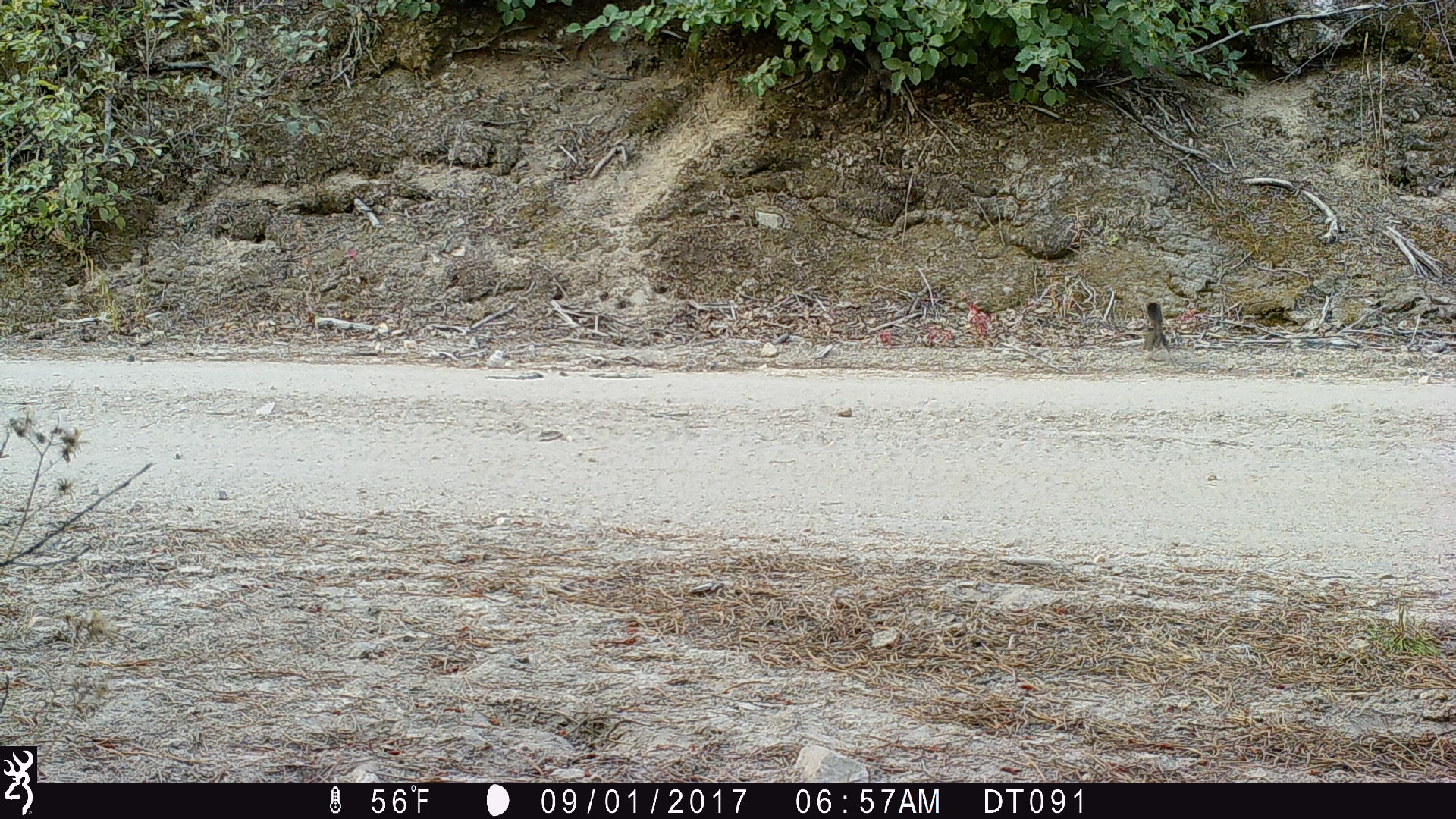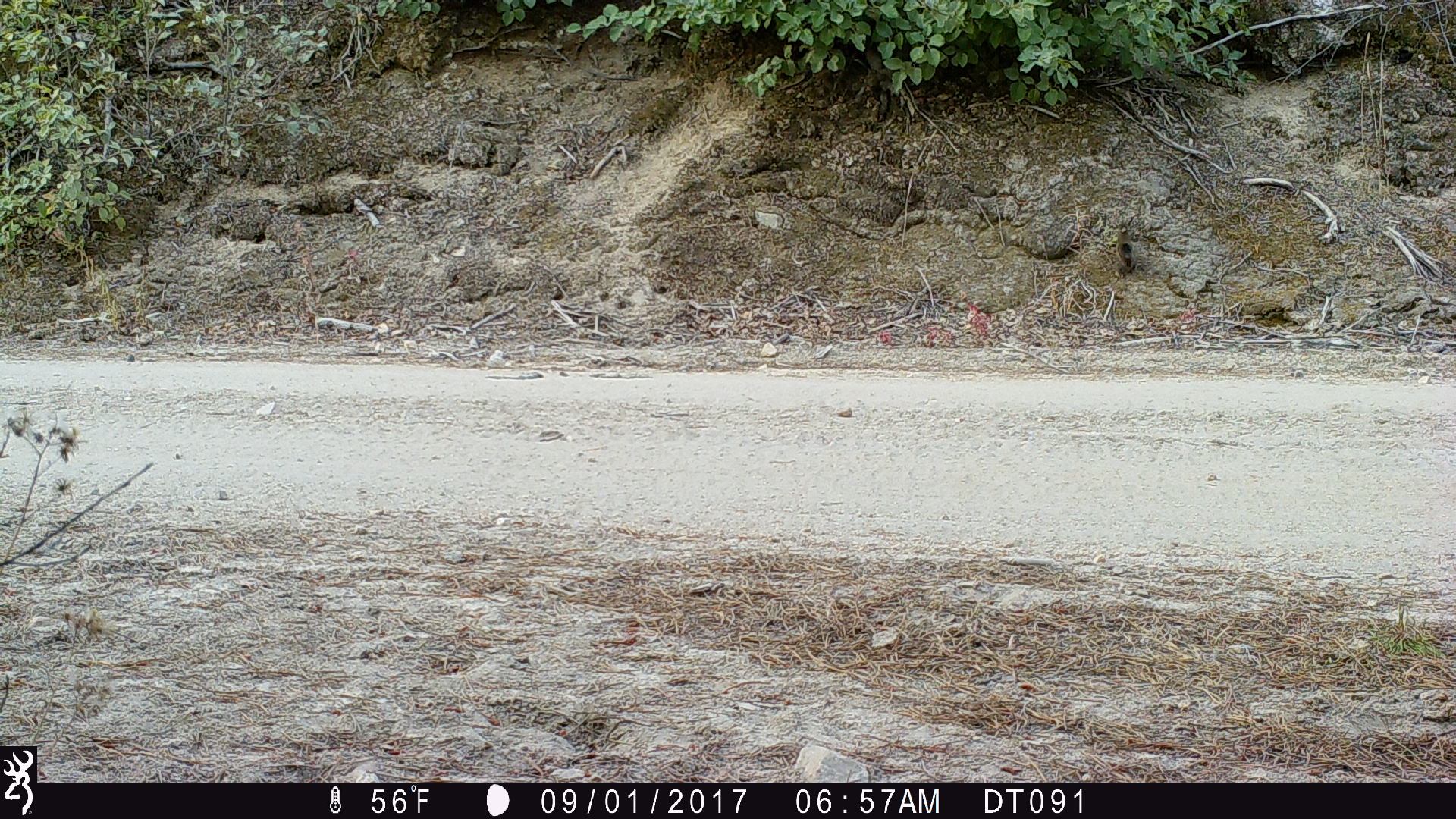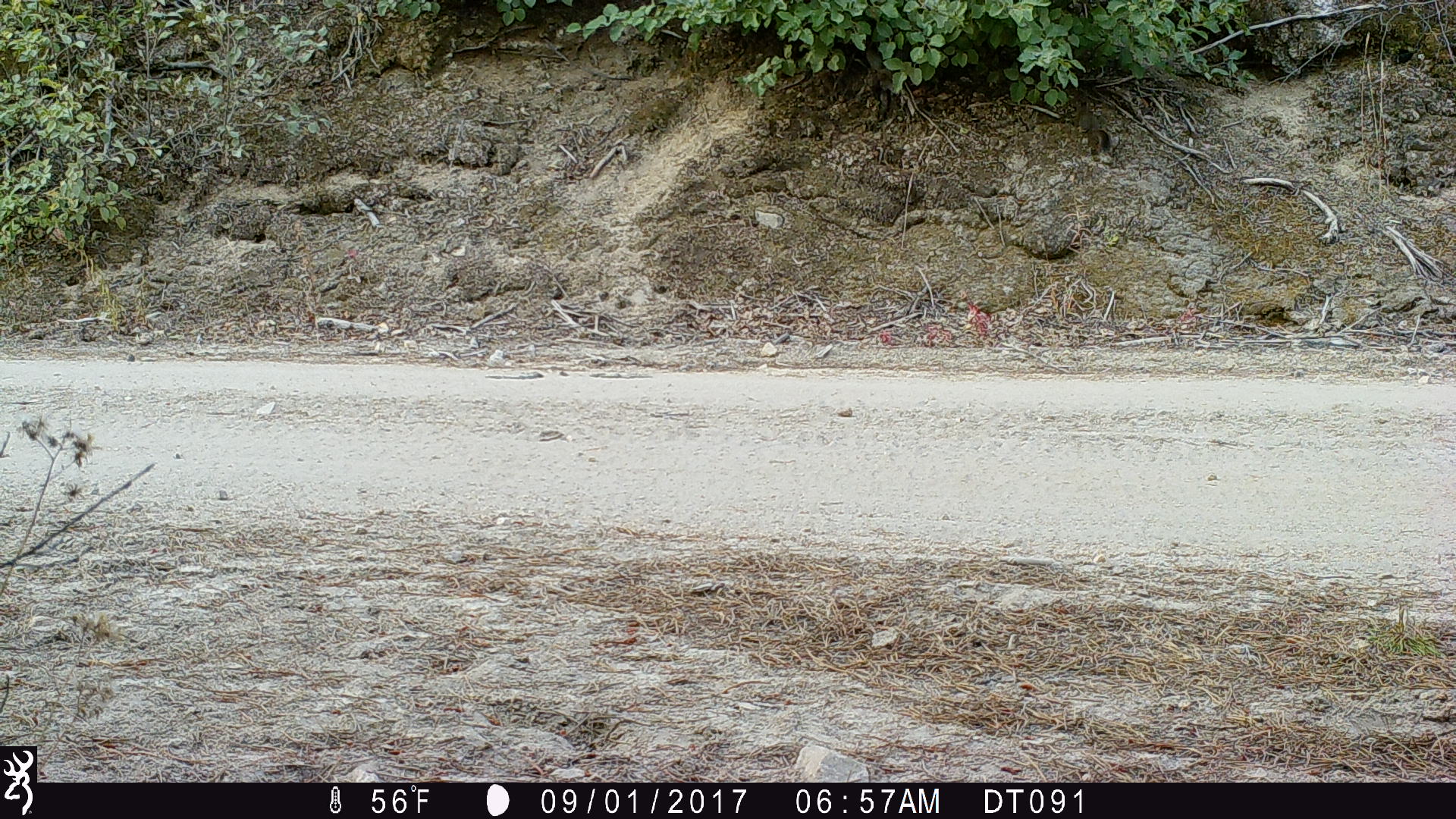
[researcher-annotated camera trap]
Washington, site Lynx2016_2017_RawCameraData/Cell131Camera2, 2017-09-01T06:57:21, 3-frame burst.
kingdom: Animalia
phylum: Chordata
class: Mammalia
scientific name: Mammalia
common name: small mammal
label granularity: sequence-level